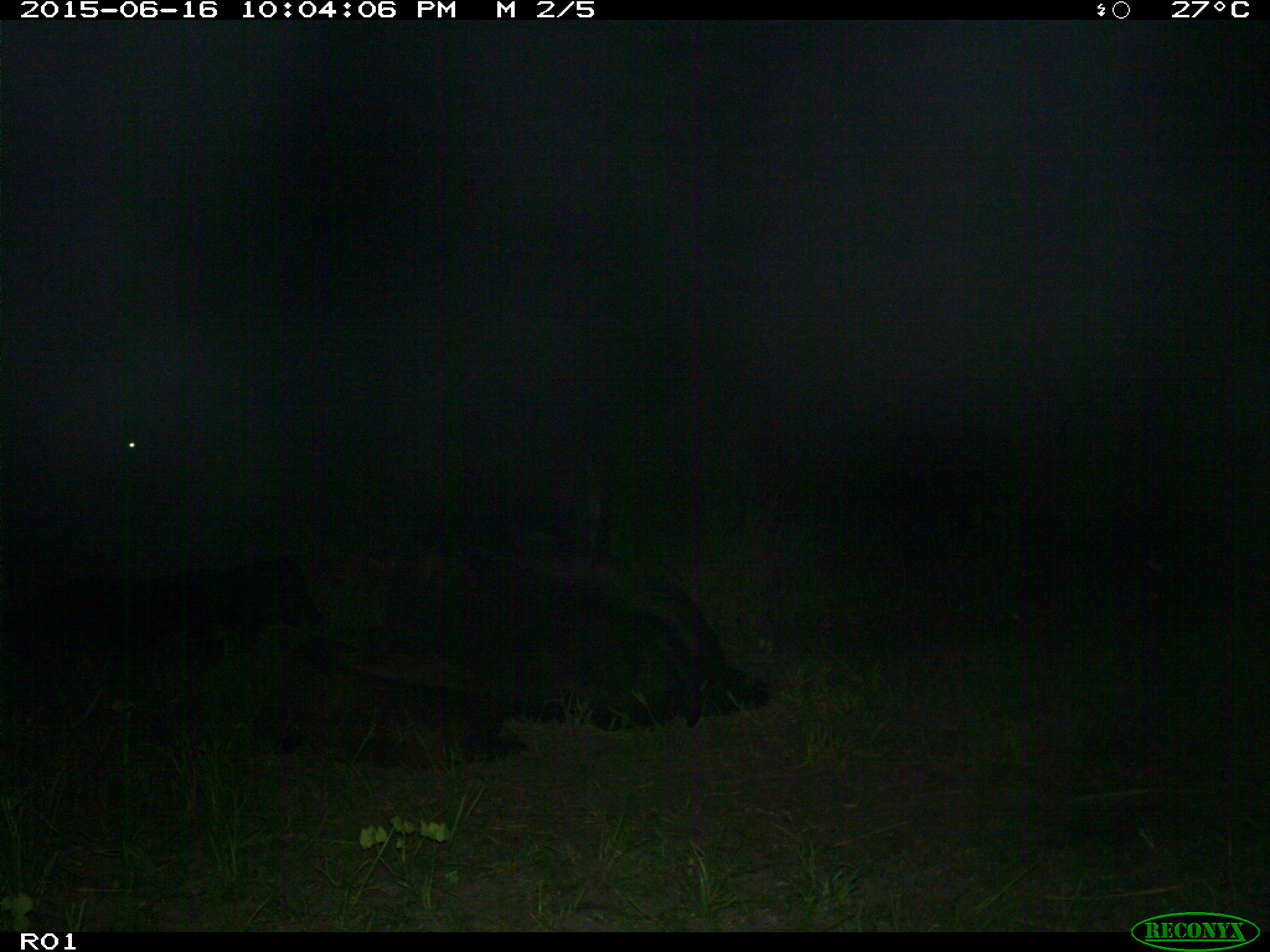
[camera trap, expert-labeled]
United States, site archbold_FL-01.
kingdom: Animalia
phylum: Chordata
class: Mammalia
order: Artiodactyla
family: Bovidae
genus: Bos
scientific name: Bos taurus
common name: domestic cow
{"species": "Bos taurus (domestic cow)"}